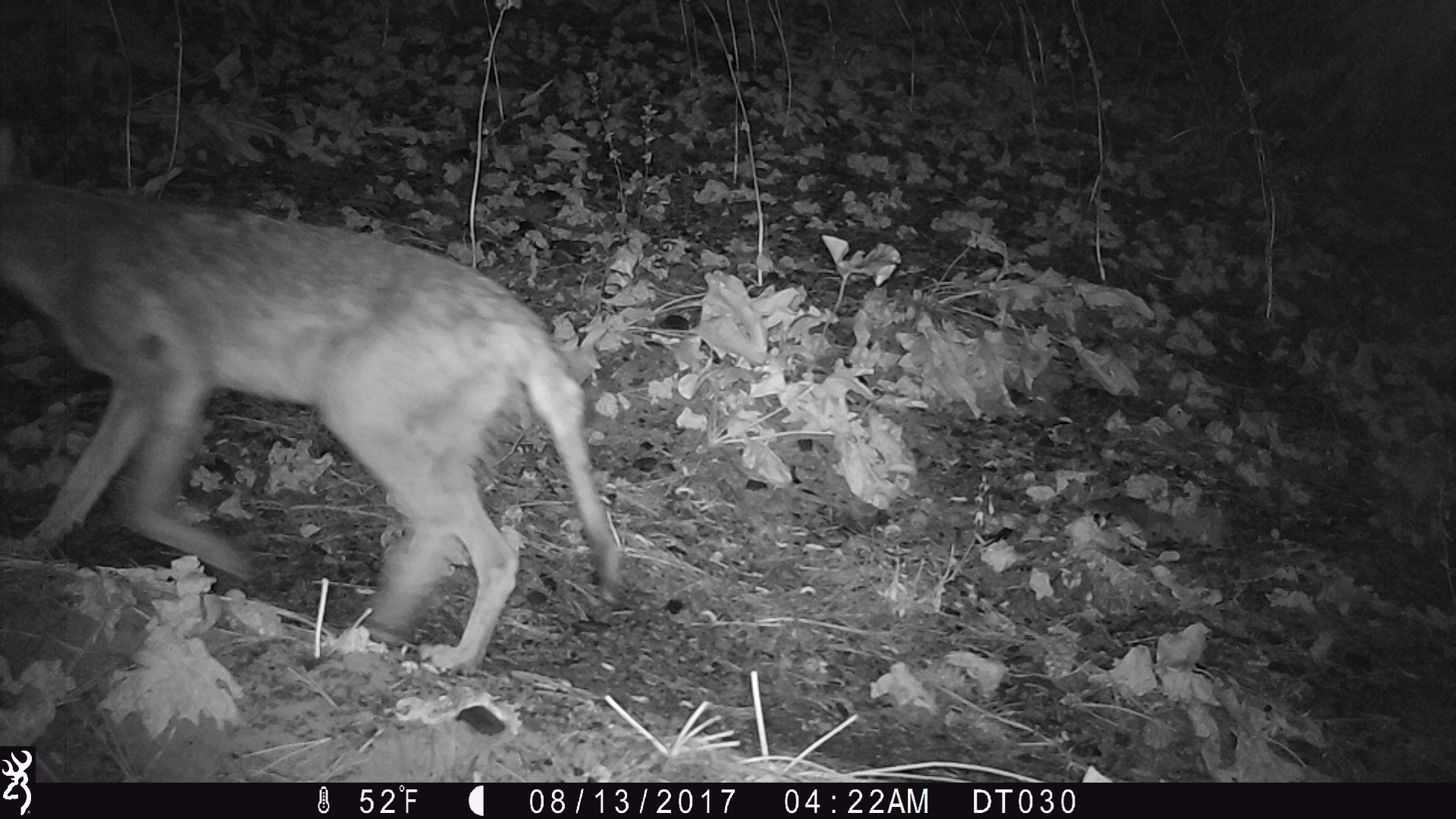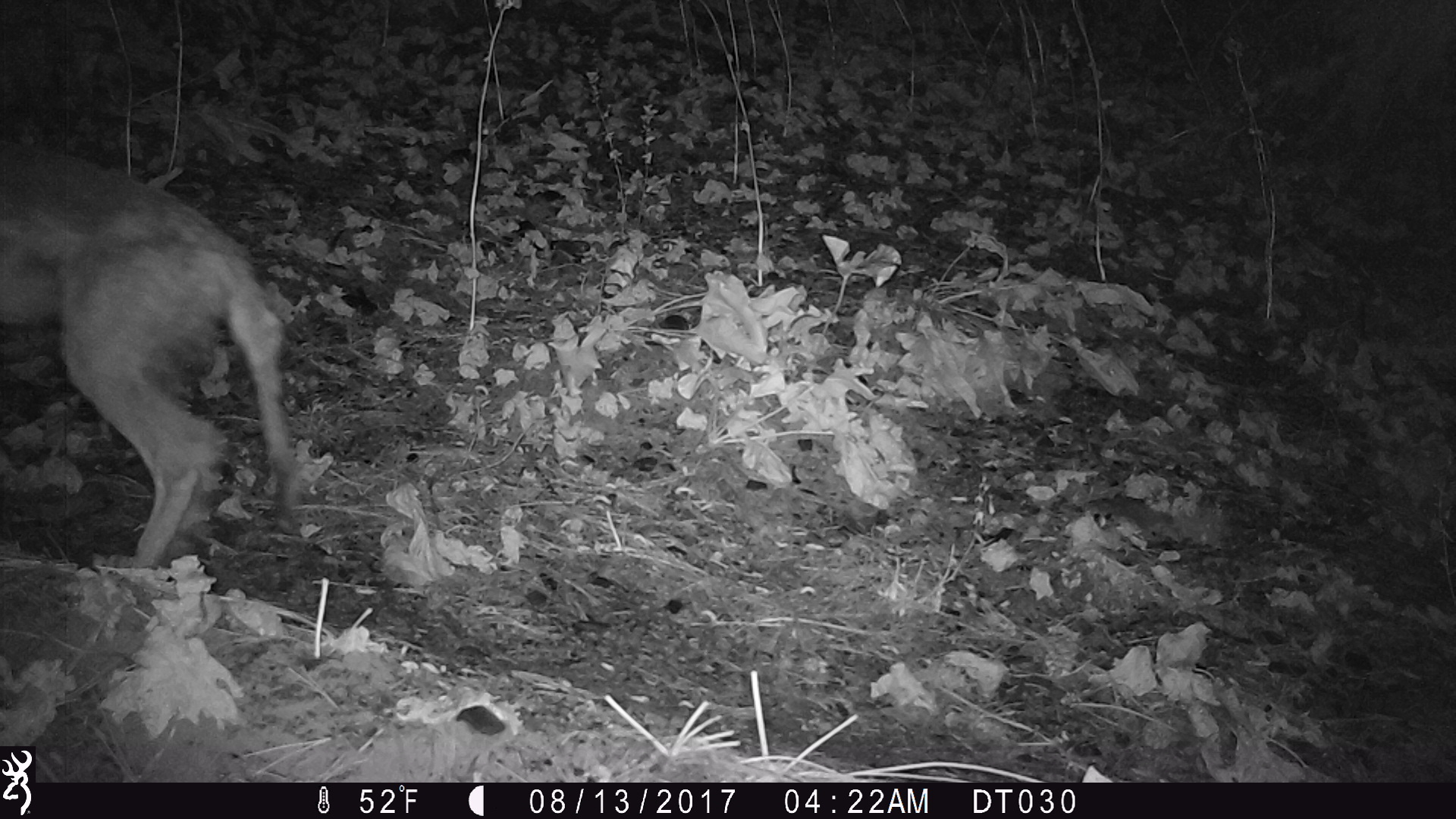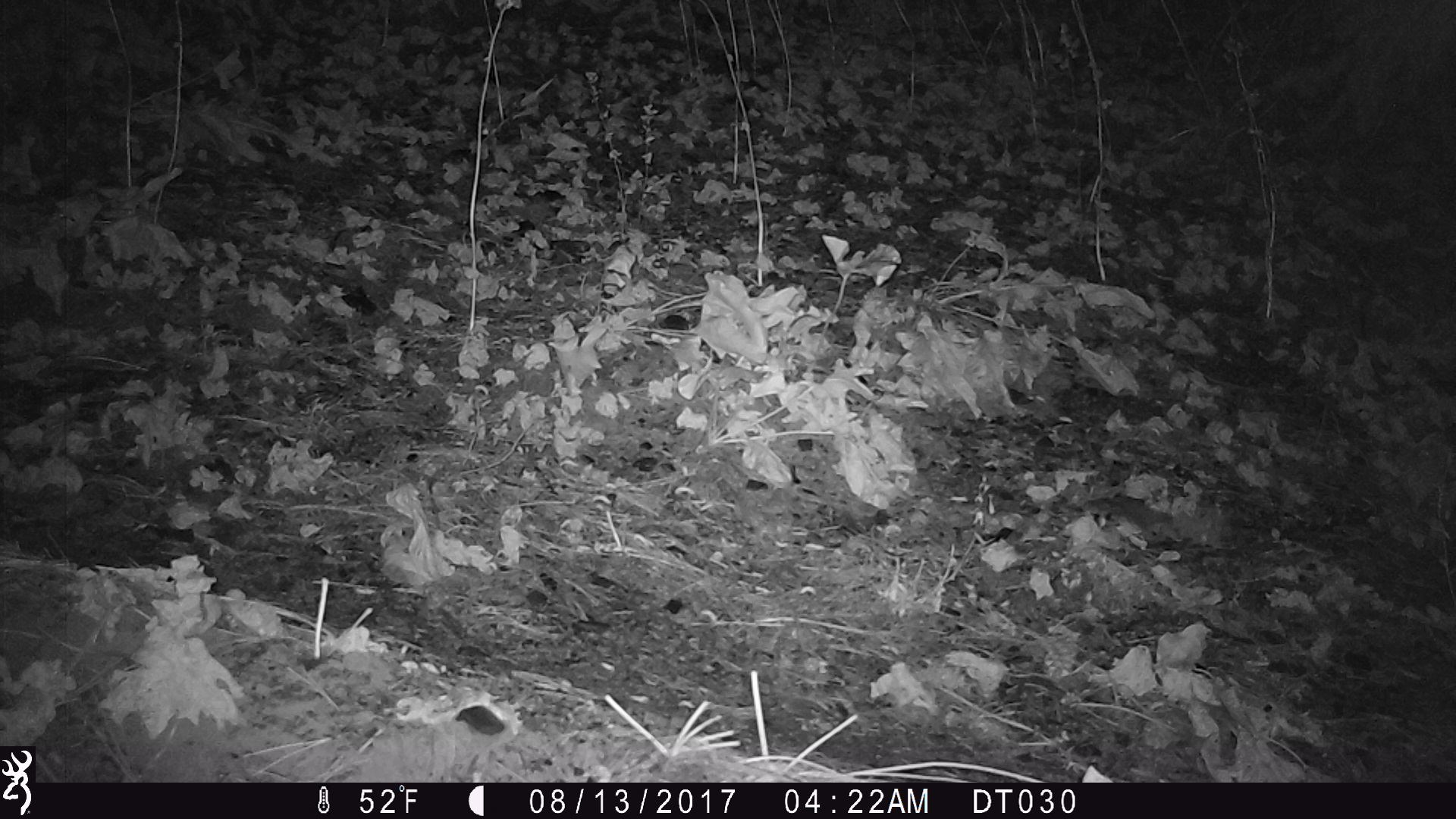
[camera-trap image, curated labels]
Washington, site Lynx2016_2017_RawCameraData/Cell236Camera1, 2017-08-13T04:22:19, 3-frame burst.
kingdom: Animalia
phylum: Chordata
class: Mammalia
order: Carnivora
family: Canidae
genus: Canis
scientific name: Canis latrans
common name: coyote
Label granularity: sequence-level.